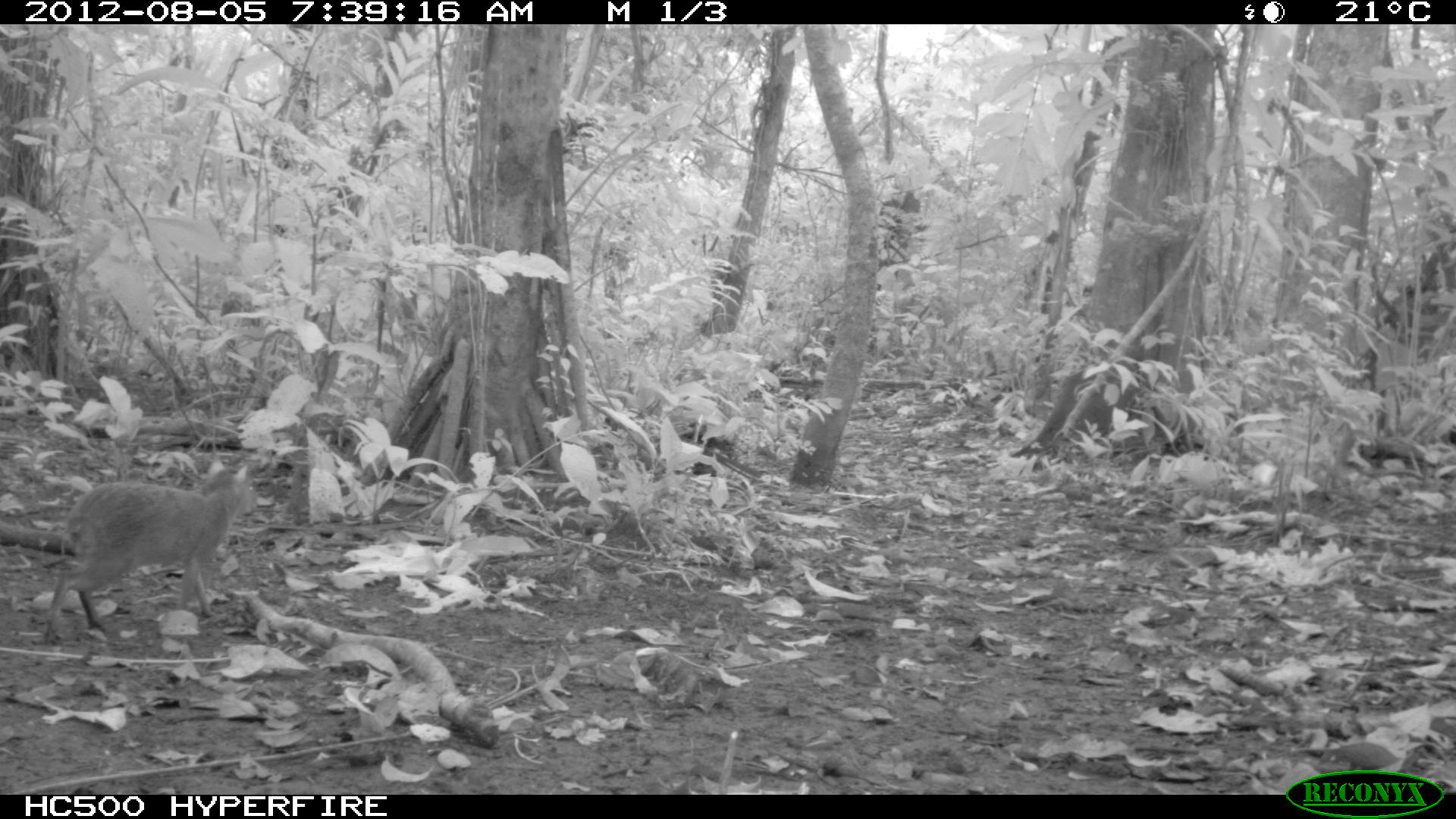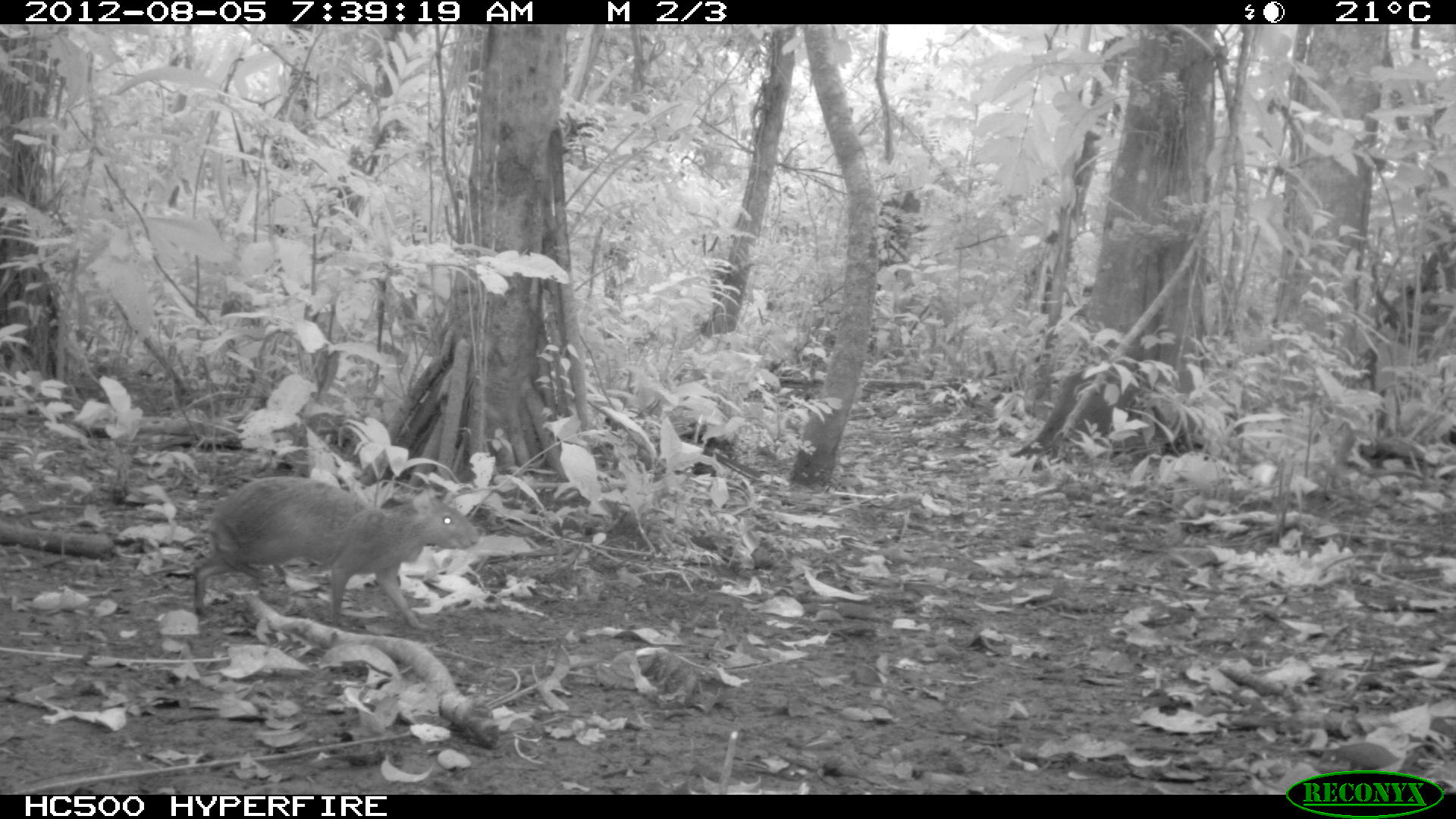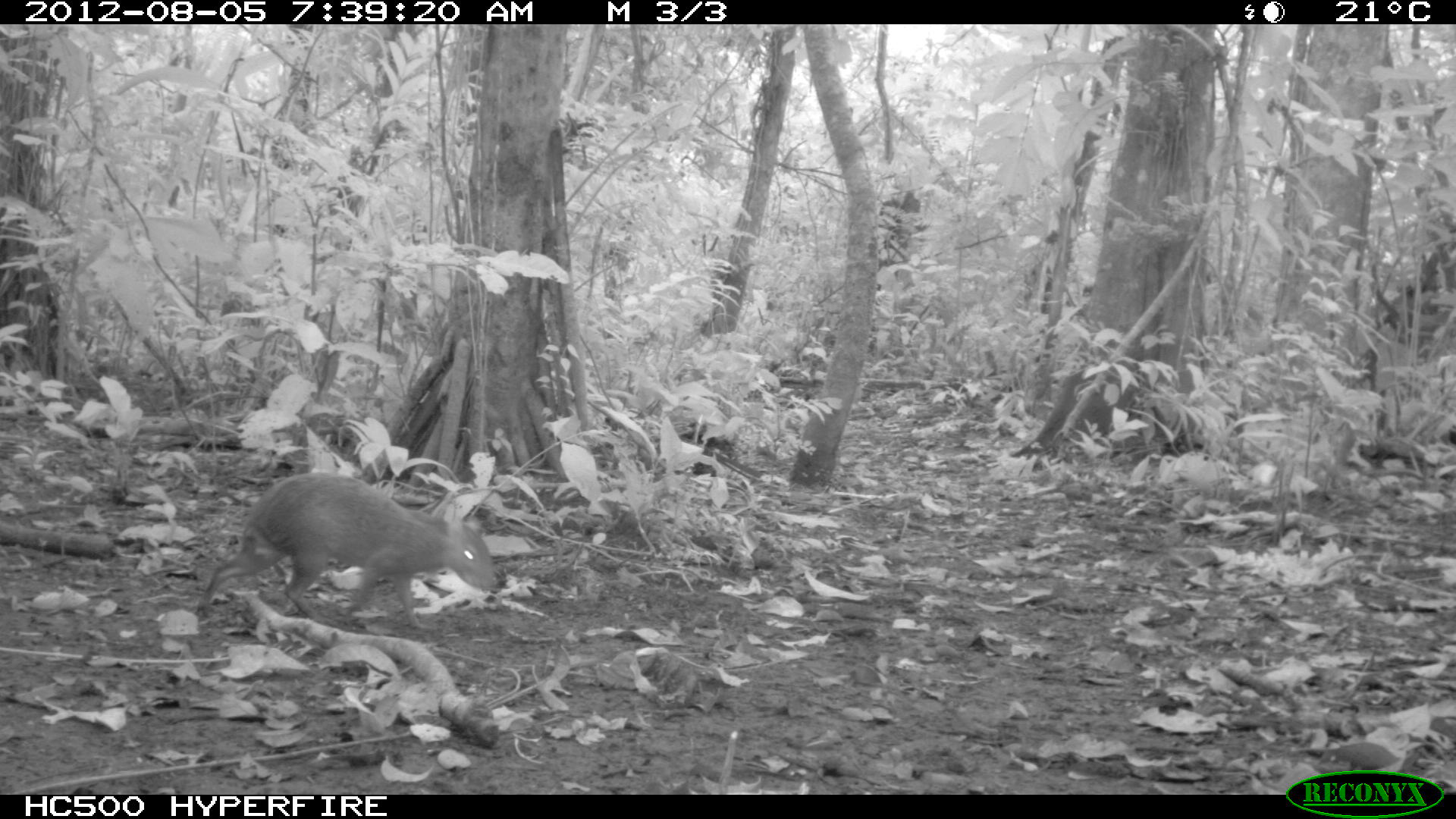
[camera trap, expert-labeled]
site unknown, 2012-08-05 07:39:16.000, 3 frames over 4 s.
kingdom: Animalia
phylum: Chordata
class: Mammalia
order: Rodentia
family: Dasyproctidae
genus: Dasyprocta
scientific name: Dasyprocta punctata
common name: central american agouti